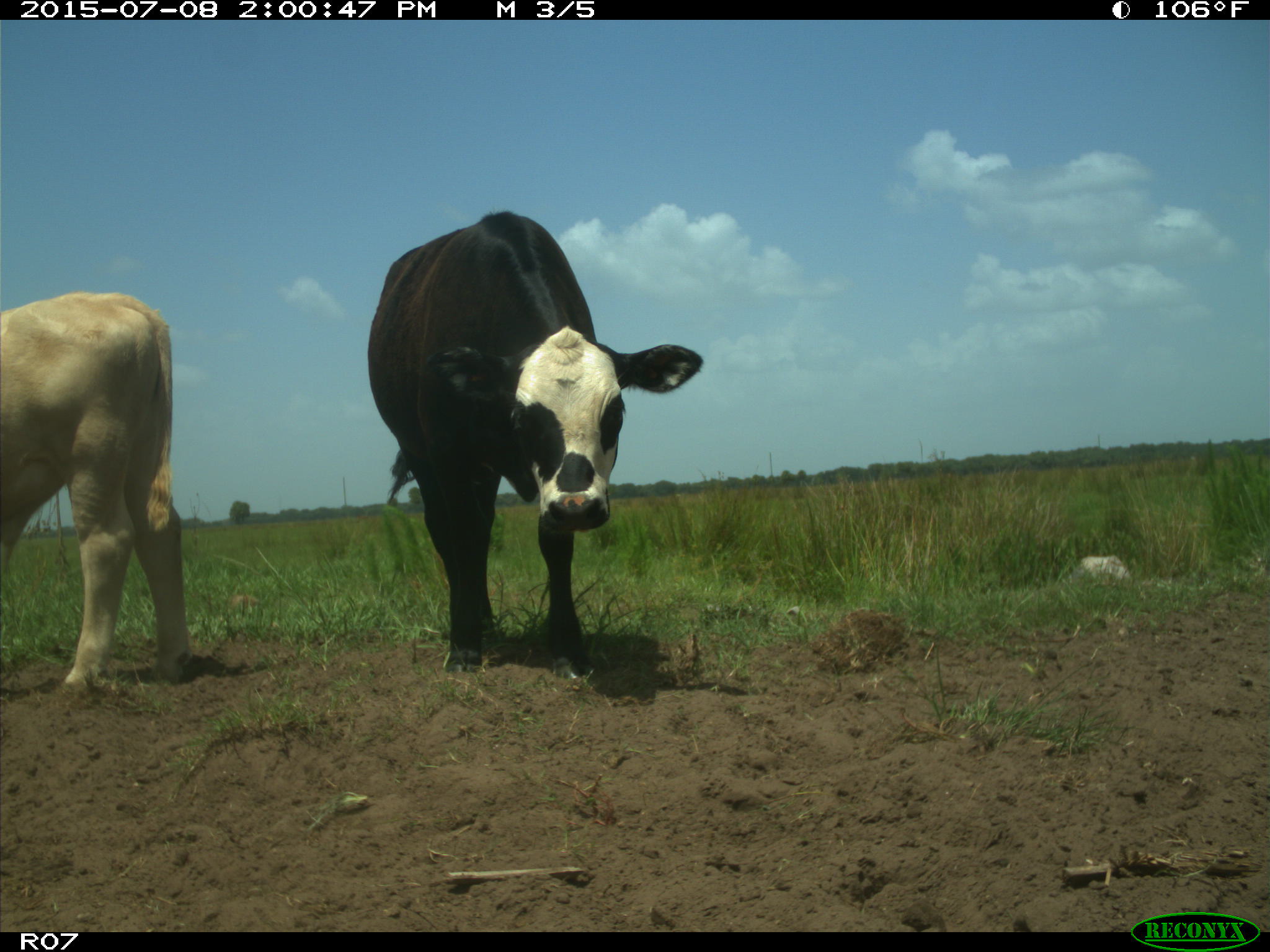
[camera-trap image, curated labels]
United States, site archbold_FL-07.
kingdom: Animalia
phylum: Chordata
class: Mammalia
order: Artiodactyla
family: Bovidae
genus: Bos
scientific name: Bos taurus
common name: domestic cow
Bos taurus (domestic cow).